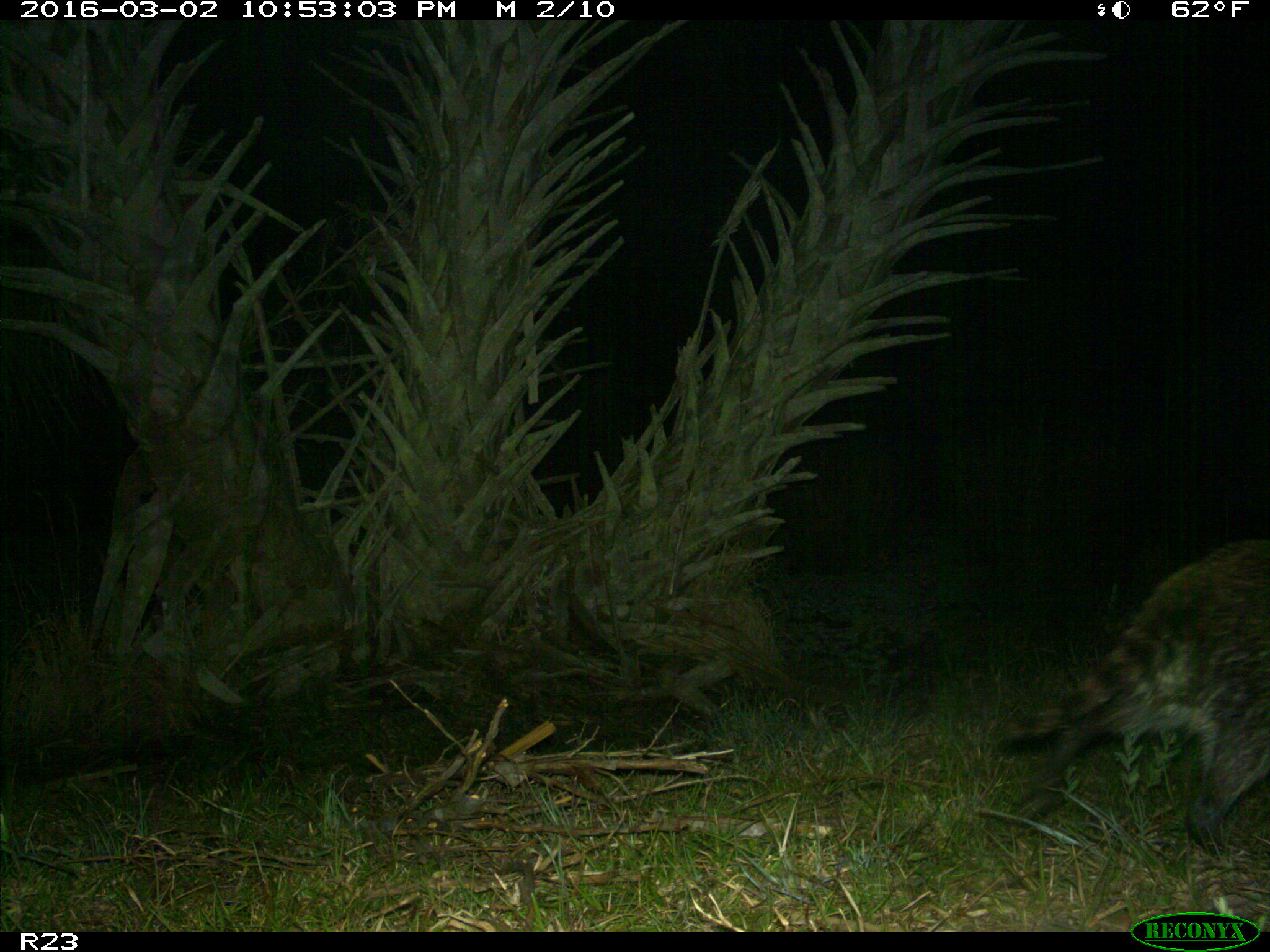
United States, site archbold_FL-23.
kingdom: Animalia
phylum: Chordata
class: Mammalia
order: Carnivora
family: Procyonidae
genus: Procyon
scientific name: Procyon lotor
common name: common raccoon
Procyon lotor (common raccoon).